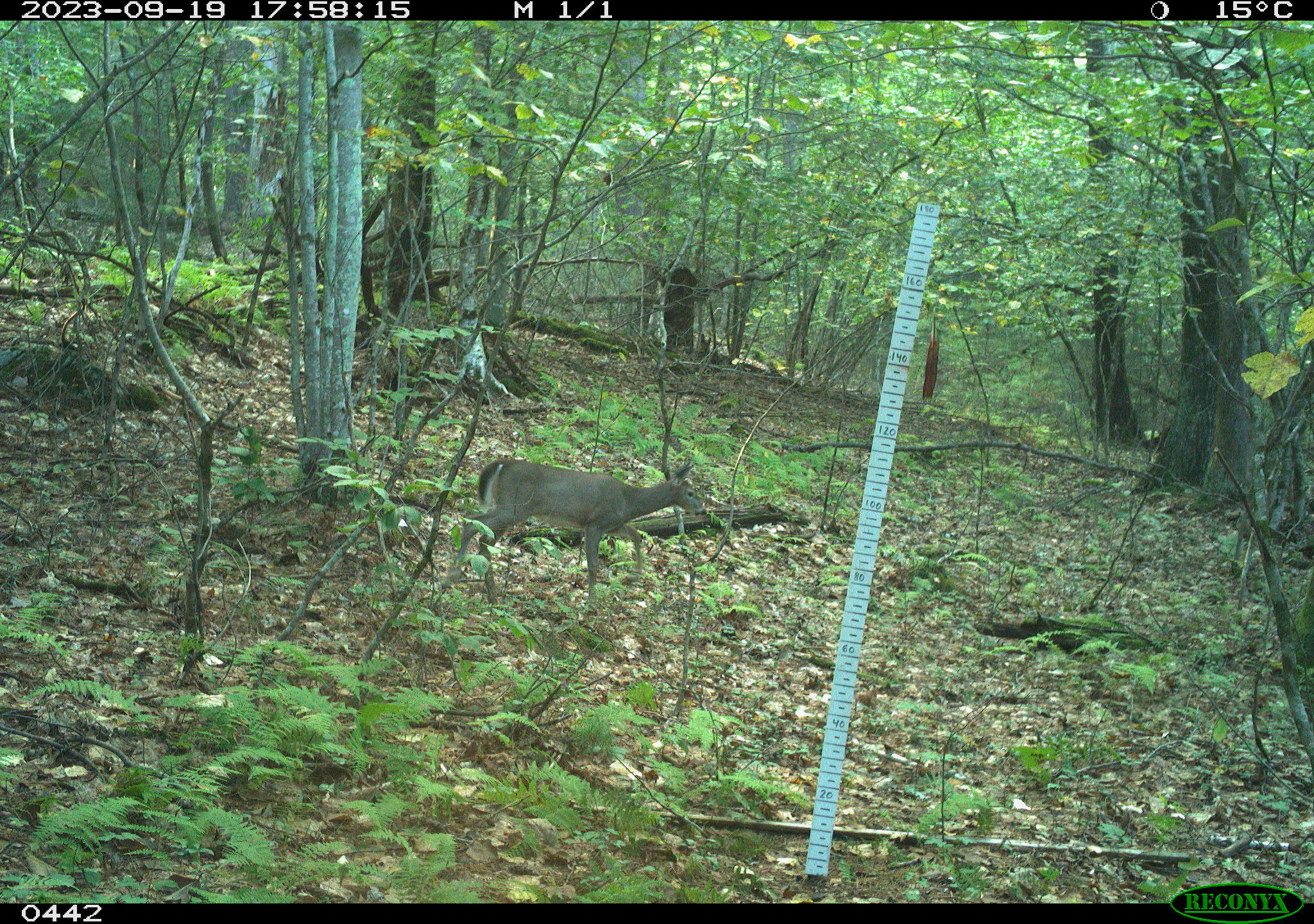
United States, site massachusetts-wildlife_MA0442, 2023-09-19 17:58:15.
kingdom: Animalia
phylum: Chordata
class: Mammalia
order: Artiodactyla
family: Cervidae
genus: Odocoileus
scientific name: Odocoileus virginianus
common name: white-tailed deer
White-tailed deer (Odocoileus virginianus).